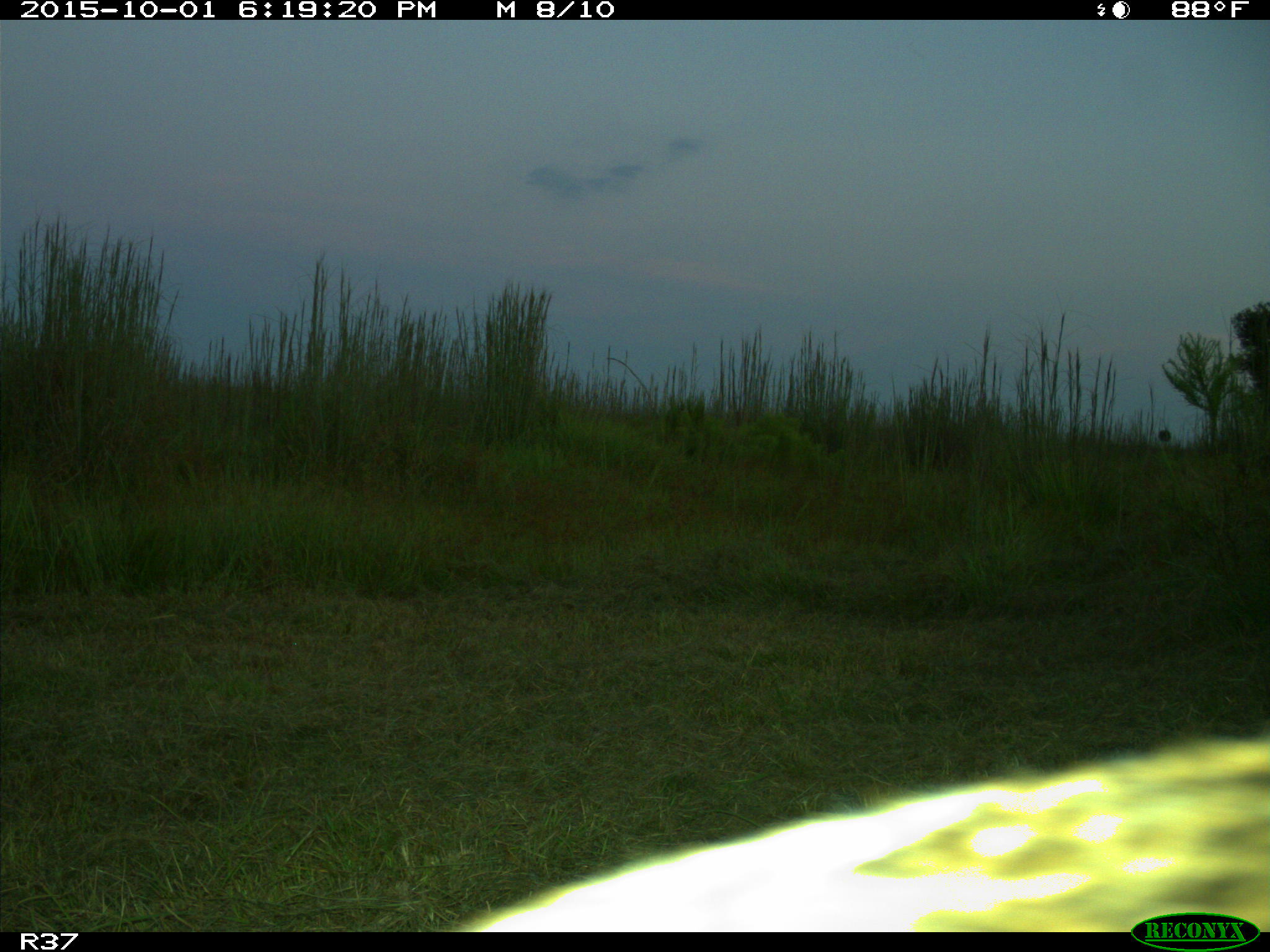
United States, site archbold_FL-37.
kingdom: Animalia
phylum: Chordata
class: Mammalia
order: Carnivora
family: Felidae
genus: Lynx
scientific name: Lynx rufus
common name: bobcat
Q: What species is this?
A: Lynx rufus (bobcat).